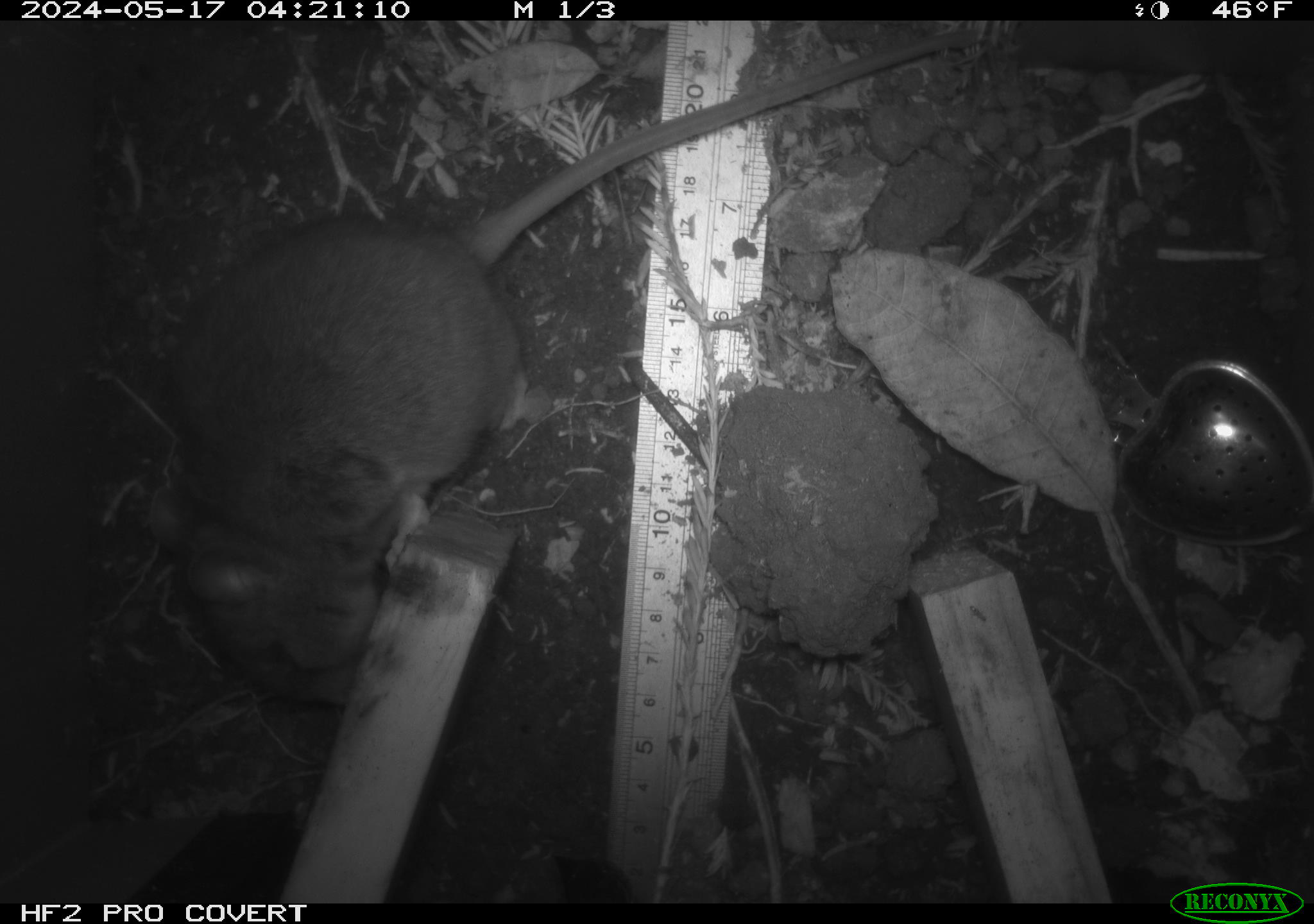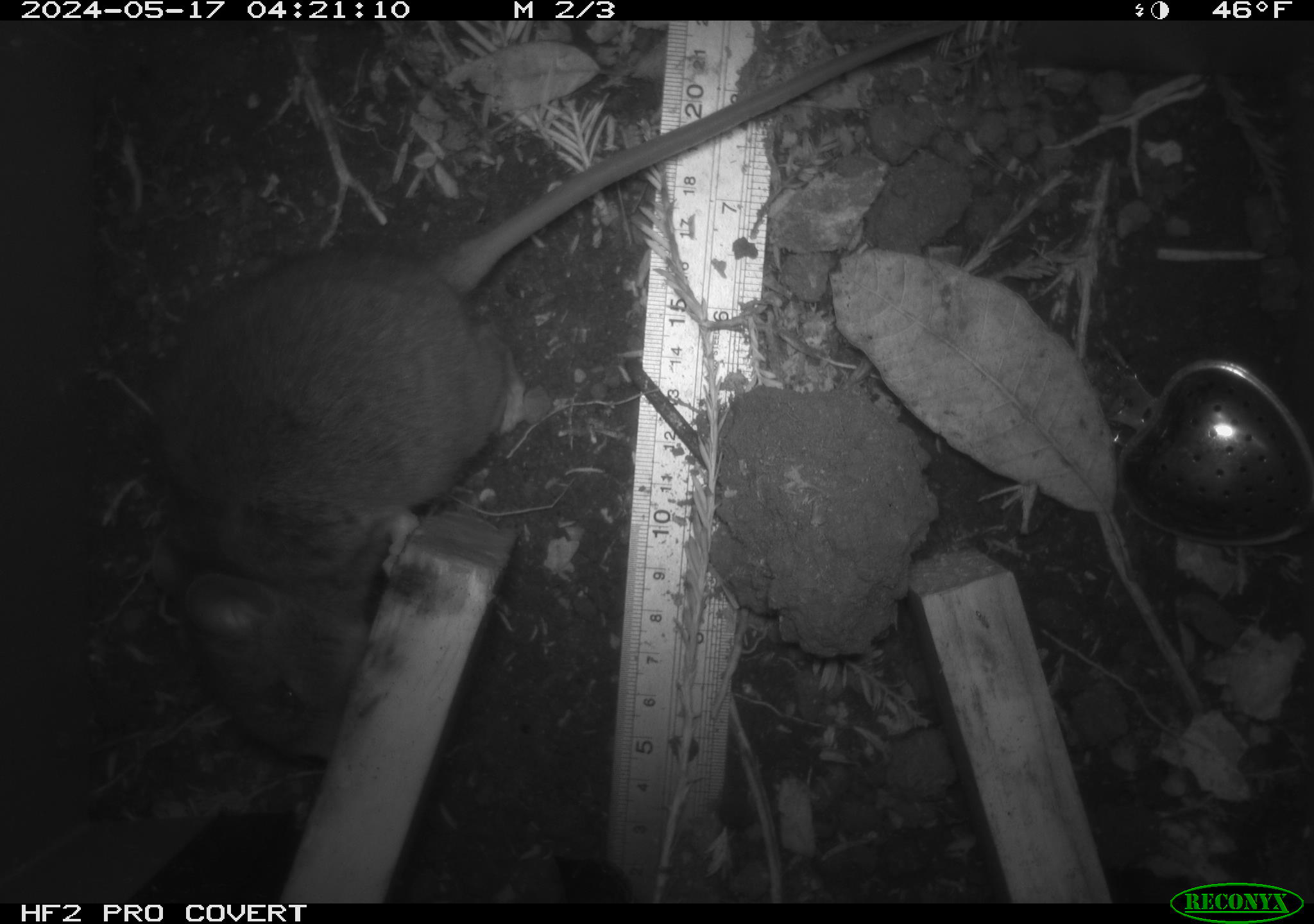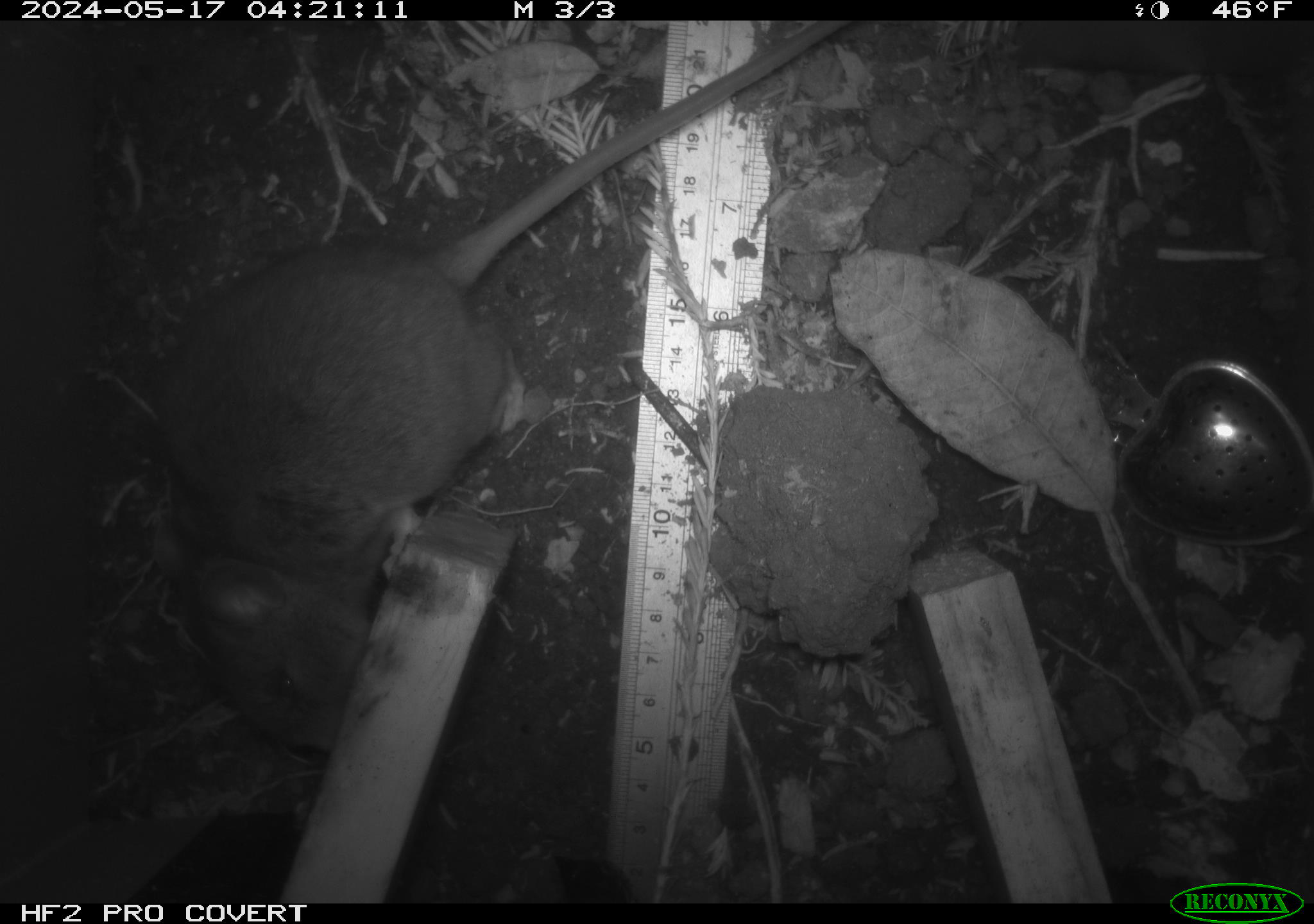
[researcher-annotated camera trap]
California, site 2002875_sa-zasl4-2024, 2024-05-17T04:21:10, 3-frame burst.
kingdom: Animalia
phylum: Chordata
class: Mammalia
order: Rodentia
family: Cricetidae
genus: Neotoma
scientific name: Neotoma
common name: pack rat or woodrat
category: neotoma species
Neotoma species (pack rat or woodrat) (Neotoma).